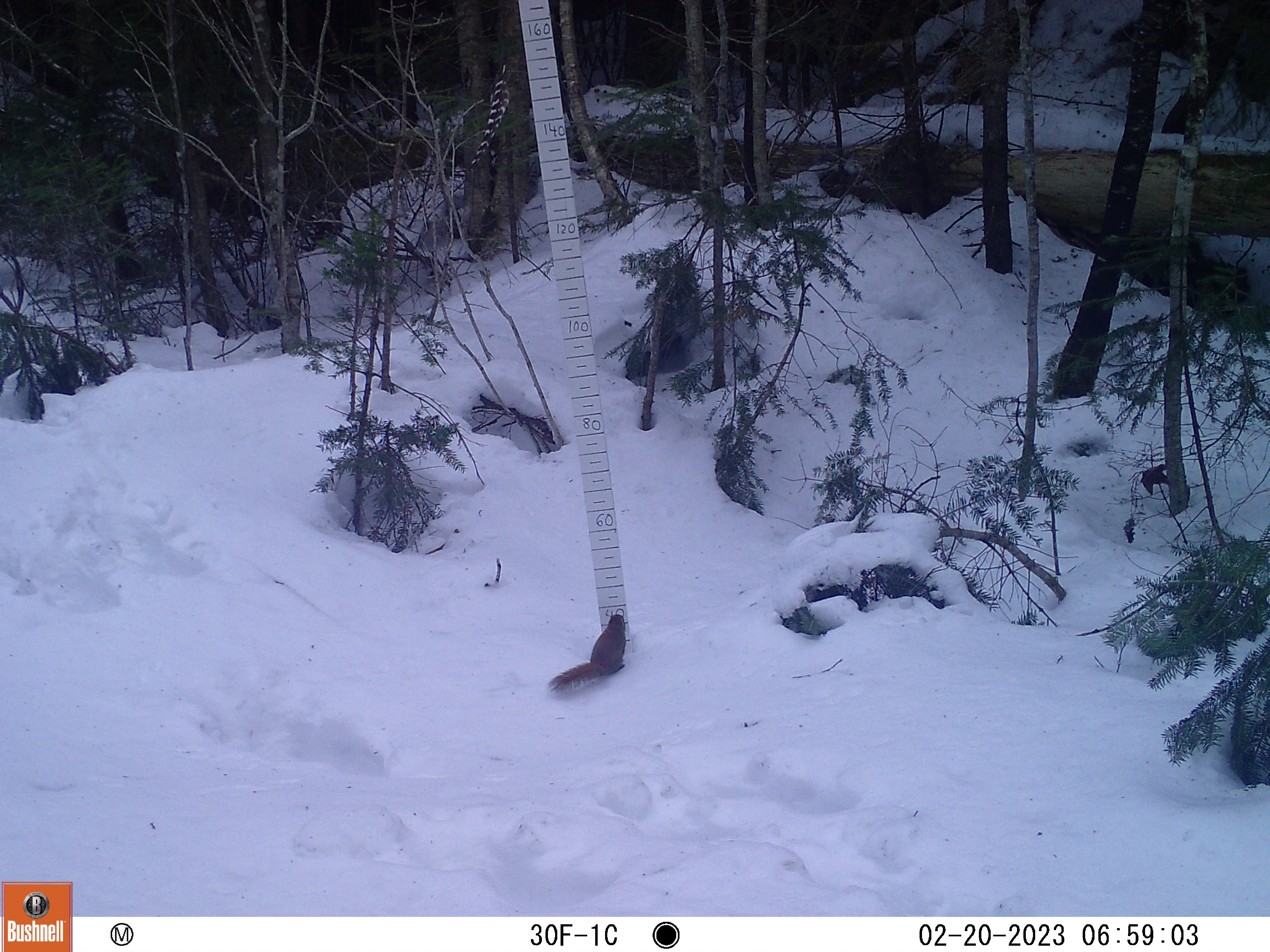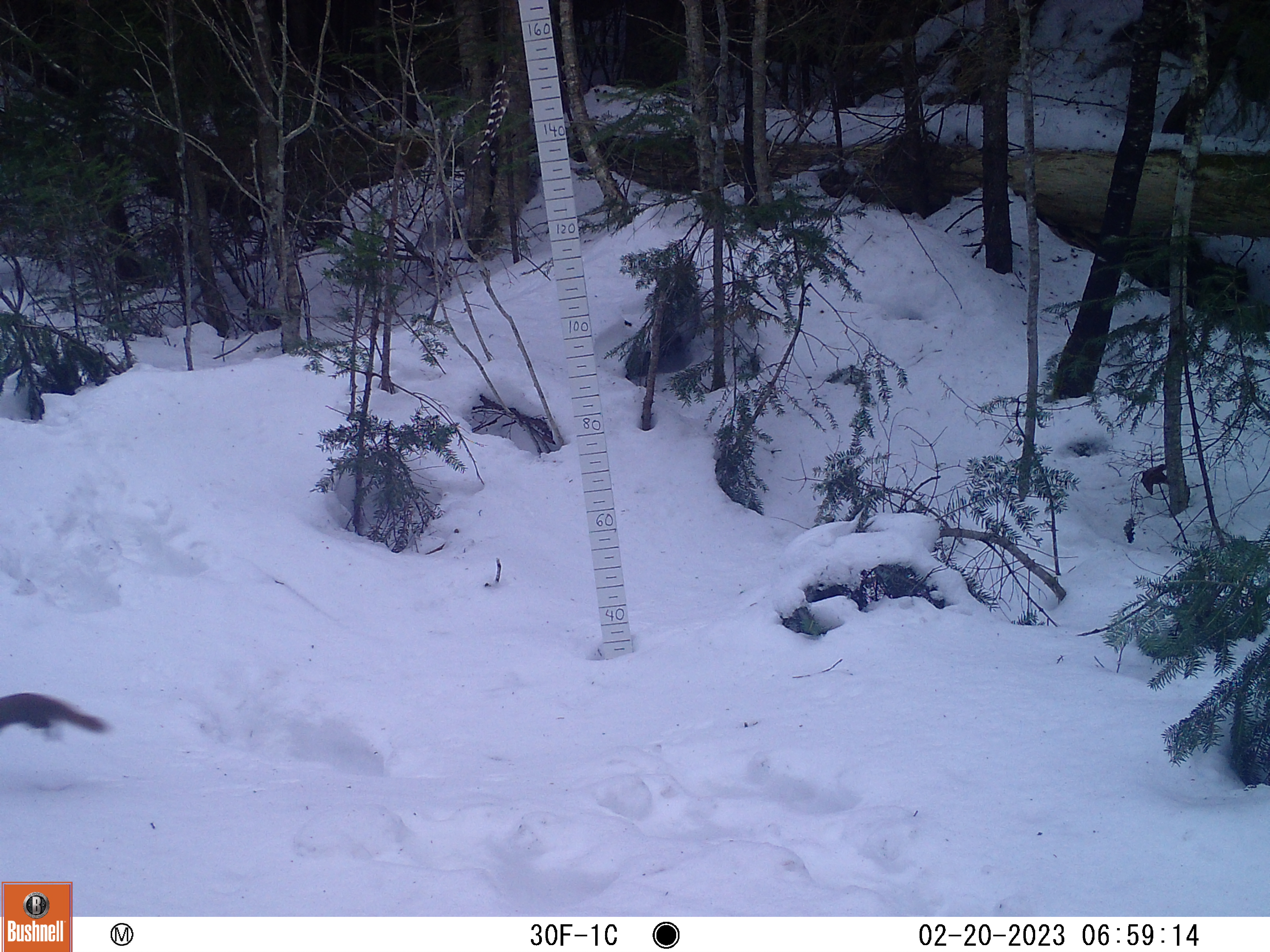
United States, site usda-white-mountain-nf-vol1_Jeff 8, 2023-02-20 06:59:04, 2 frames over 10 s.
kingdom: Animalia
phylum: Chordata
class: Mammalia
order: Rodentia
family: Sciuridae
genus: Tamiasciurus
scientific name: Tamiasciurus hudsonicus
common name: red squirrel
Red squirrel (Tamiasciurus hudsonicus).